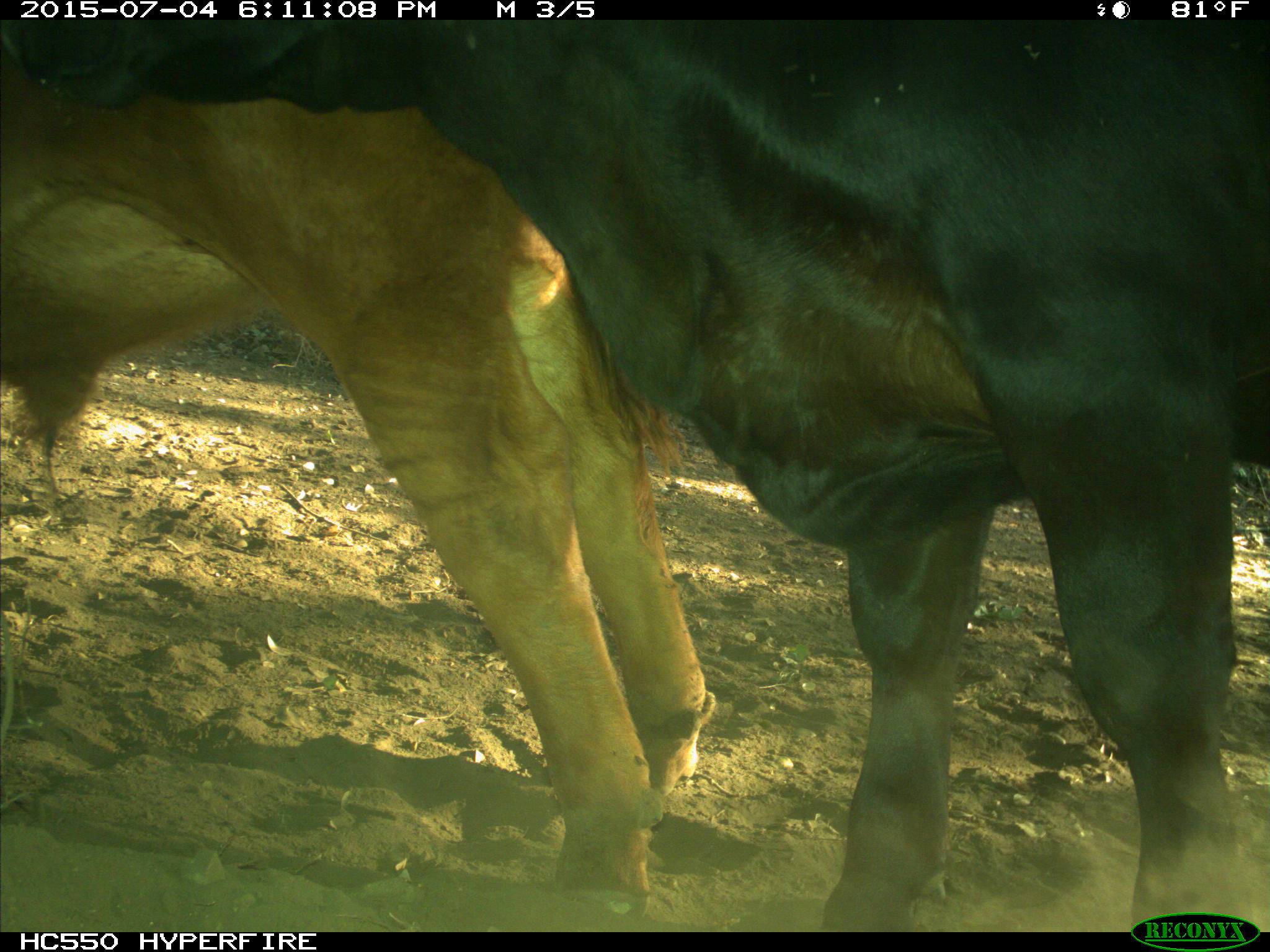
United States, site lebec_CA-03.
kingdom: Animalia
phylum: Chordata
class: Mammalia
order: Artiodactyla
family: Bovidae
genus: Bos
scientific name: Bos taurus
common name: domestic cow